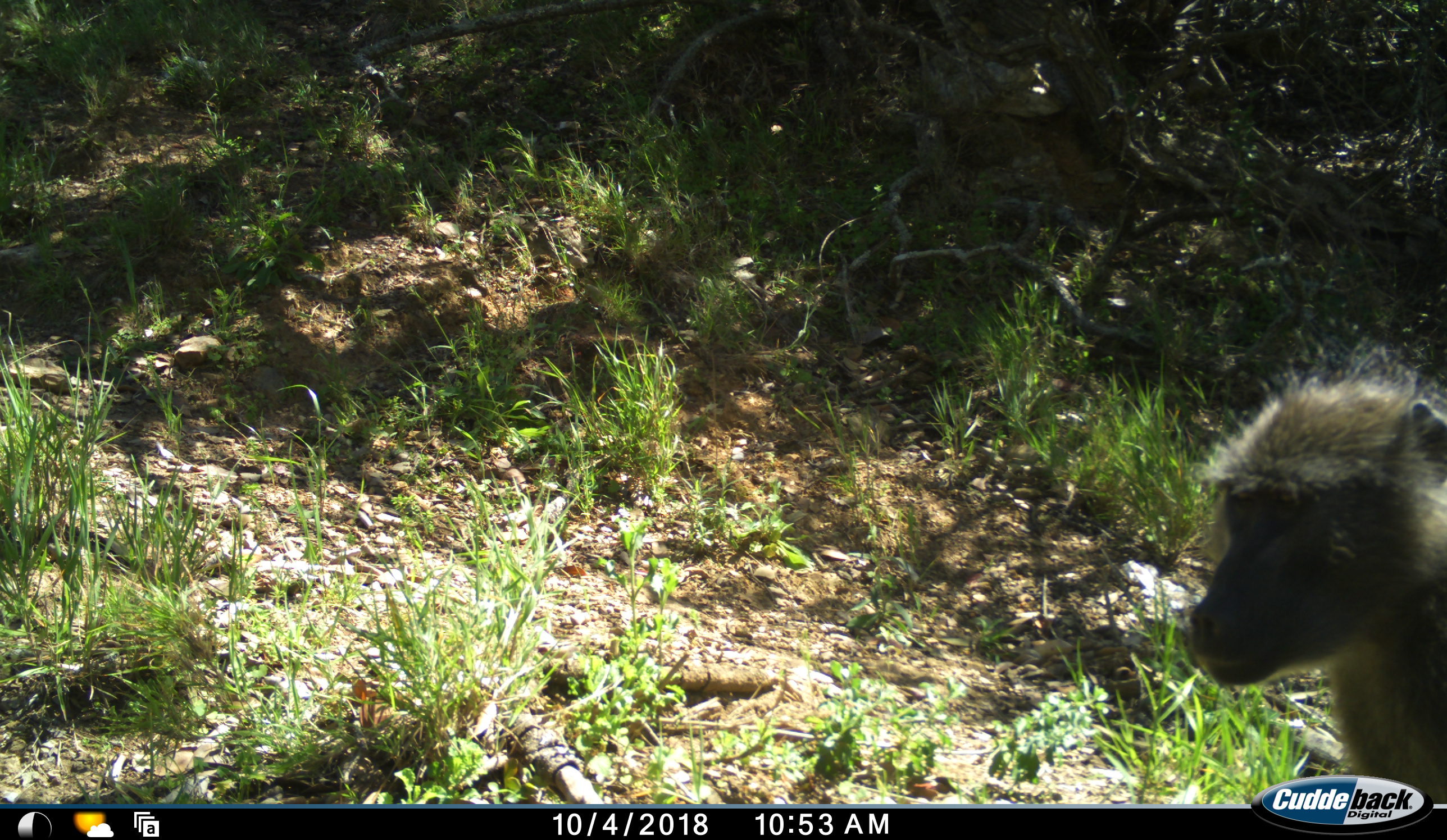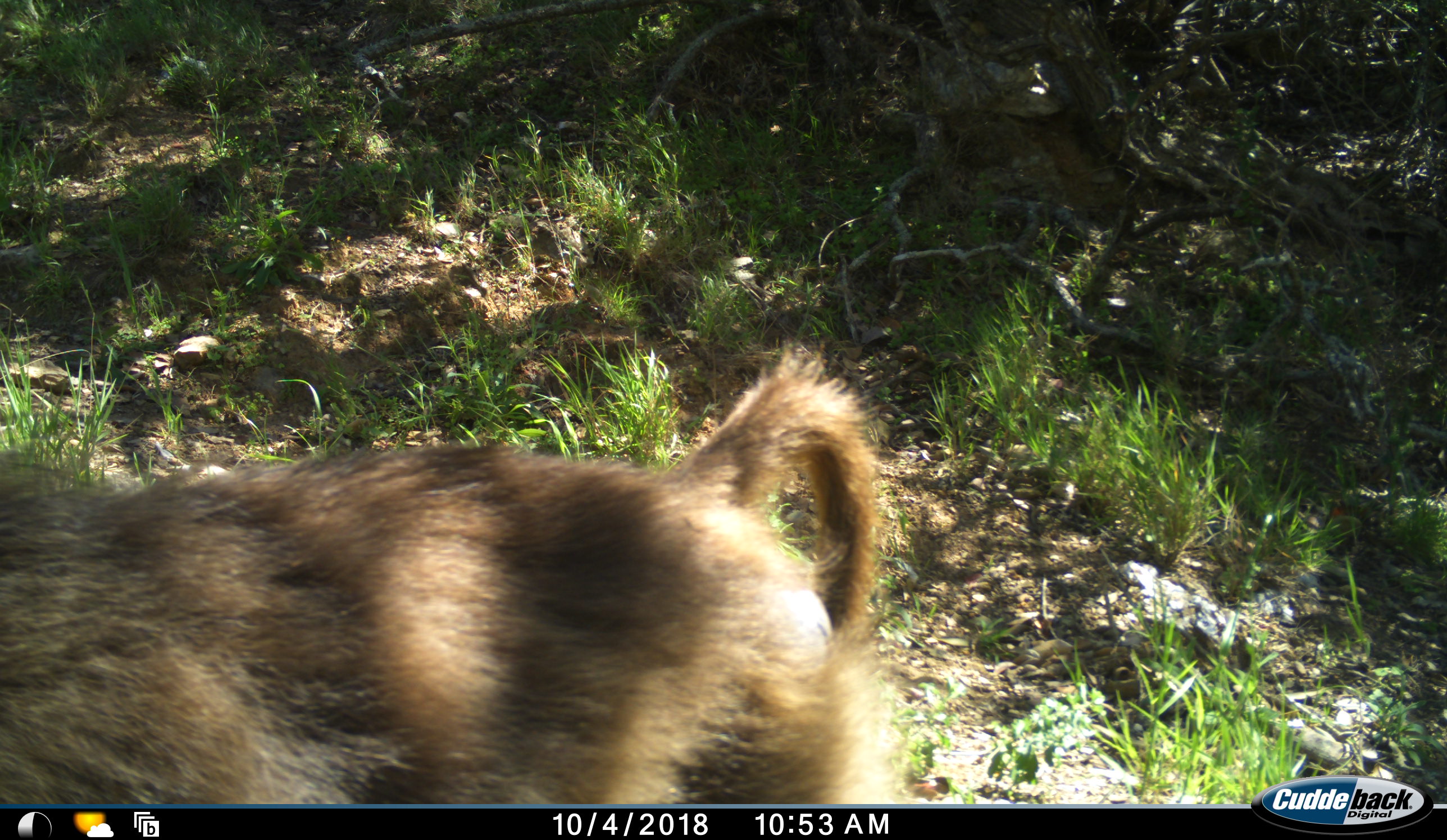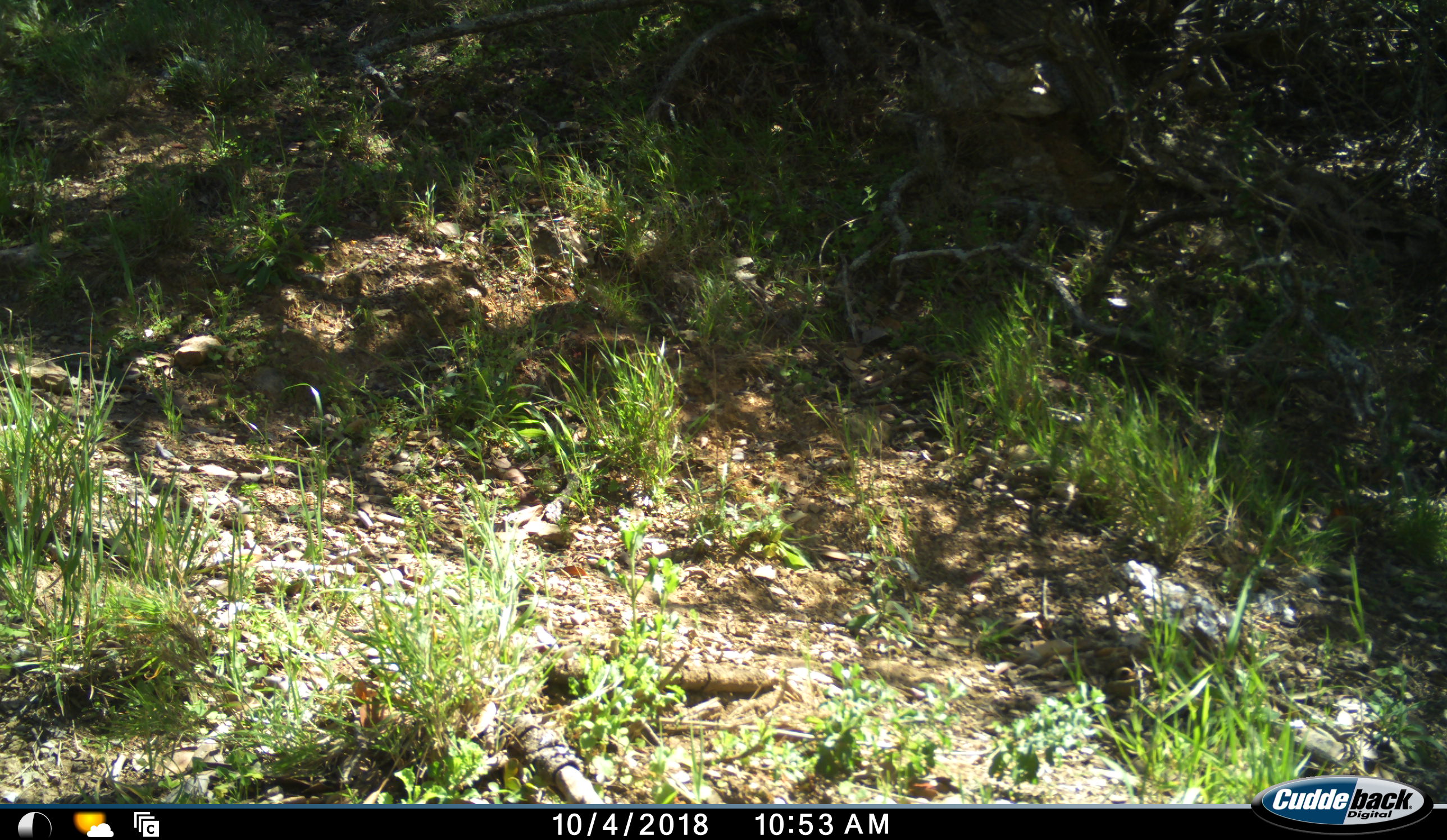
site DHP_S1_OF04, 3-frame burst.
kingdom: Animalia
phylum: Chordata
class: Mammalia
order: Primates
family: Cercopithecidae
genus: Papio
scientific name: Papio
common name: baboon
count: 1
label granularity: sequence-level